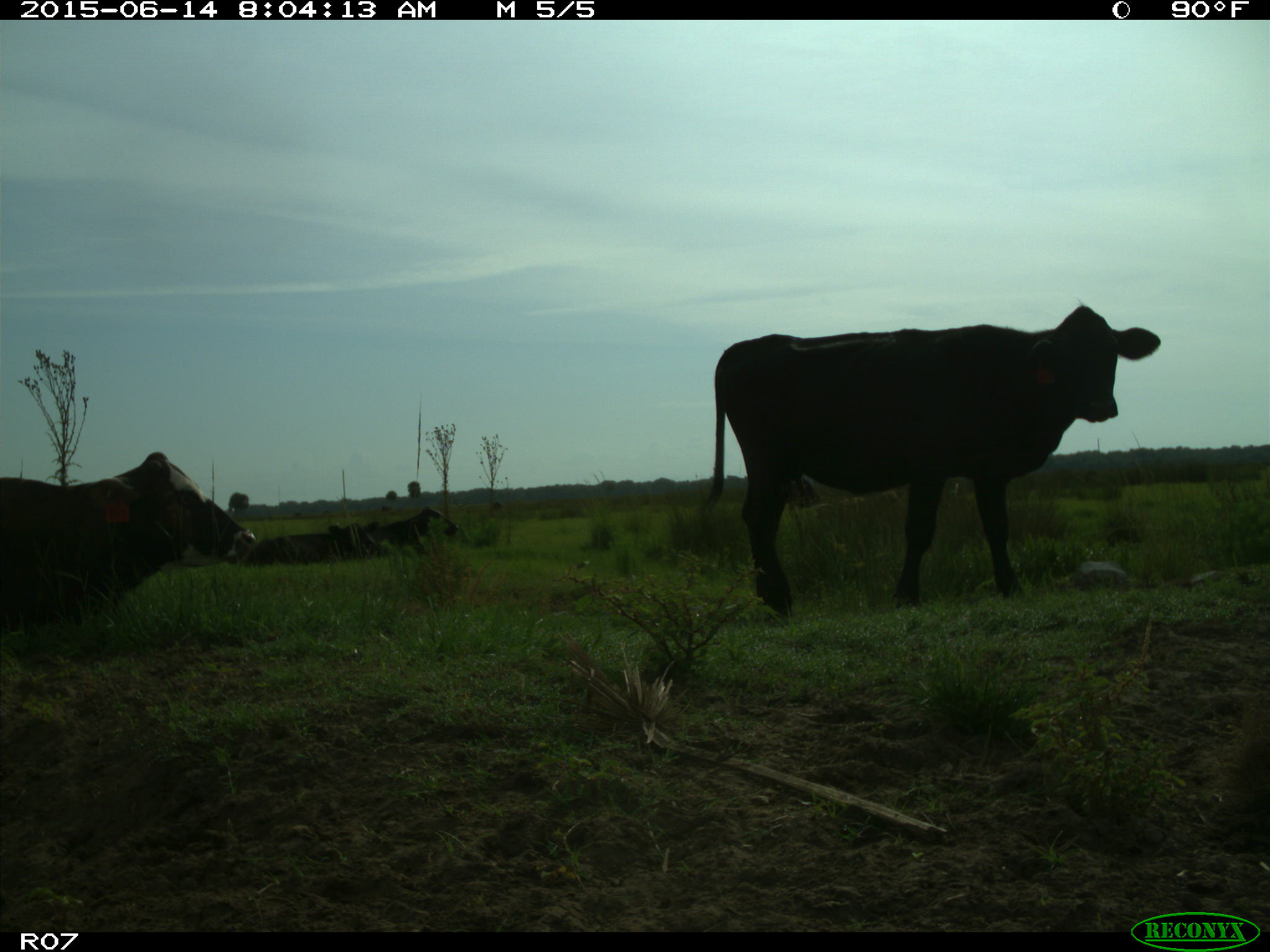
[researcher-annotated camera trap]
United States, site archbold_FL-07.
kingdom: Animalia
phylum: Chordata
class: Mammalia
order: Artiodactyla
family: Bovidae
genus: Bos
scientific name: Bos taurus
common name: domestic cow